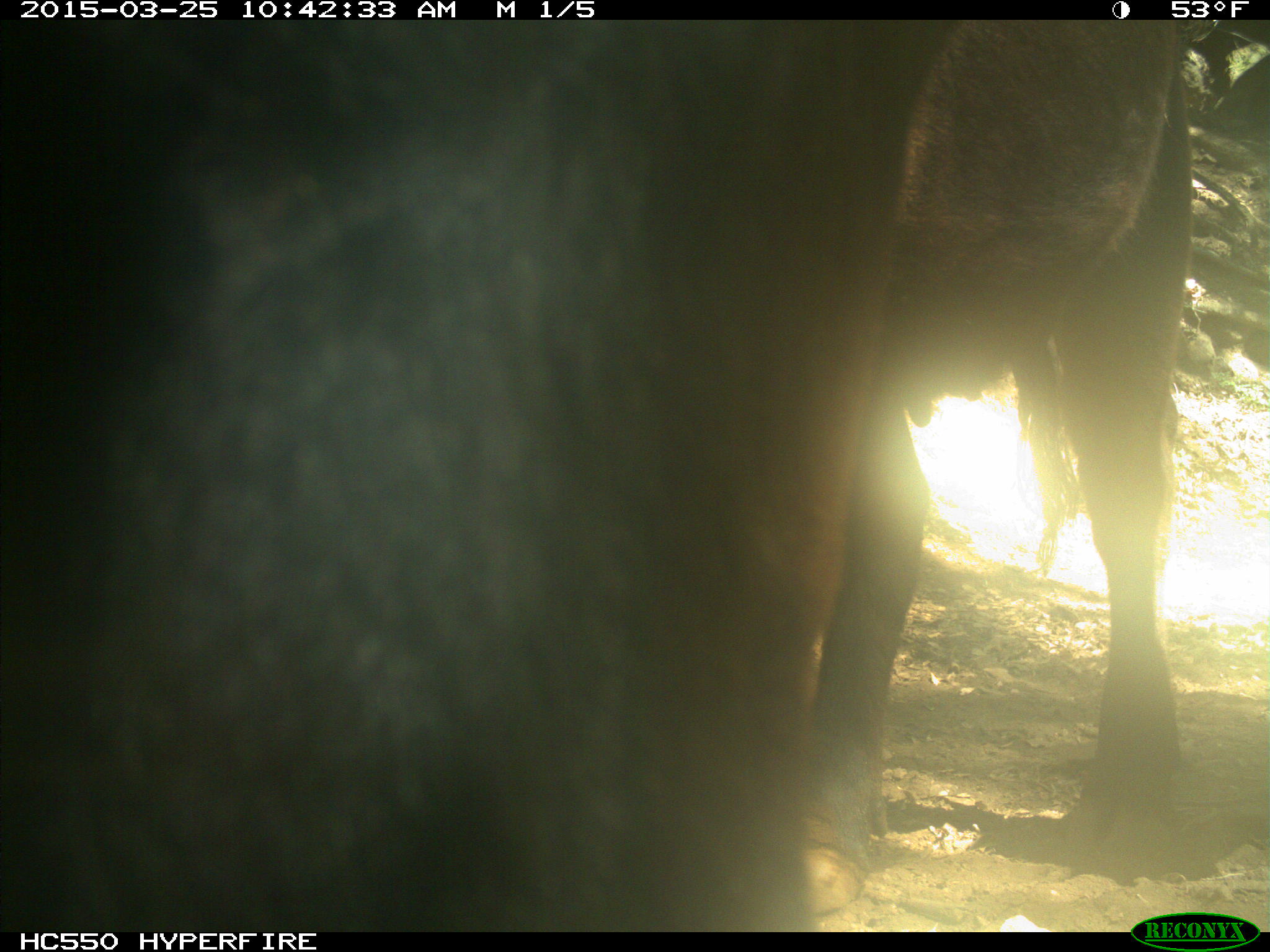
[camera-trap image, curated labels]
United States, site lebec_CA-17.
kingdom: Animalia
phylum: Chordata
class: Mammalia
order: Artiodactyla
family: Bovidae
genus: Bos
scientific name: Bos taurus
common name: domestic cow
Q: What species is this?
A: Bos taurus (domestic cow).